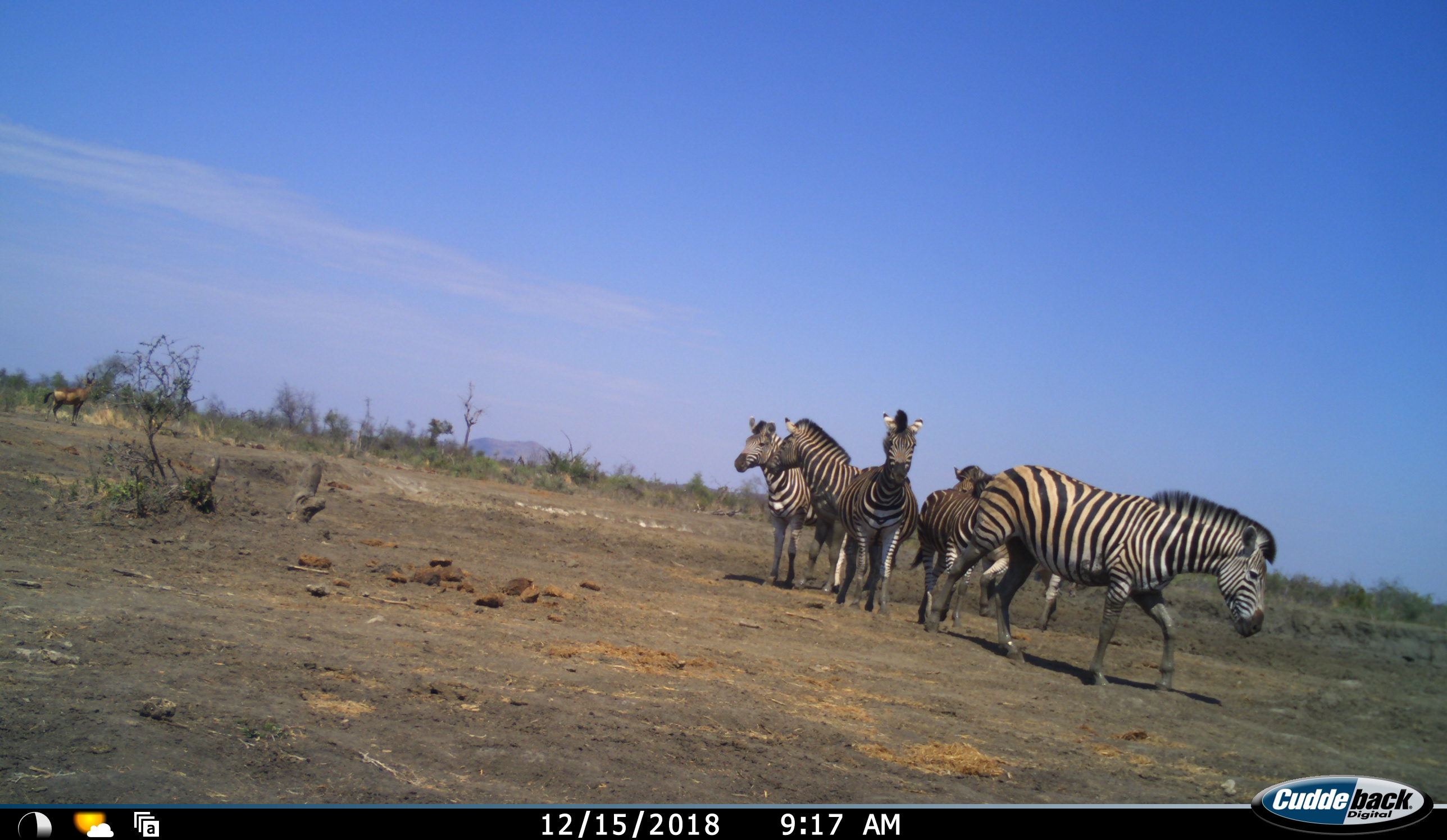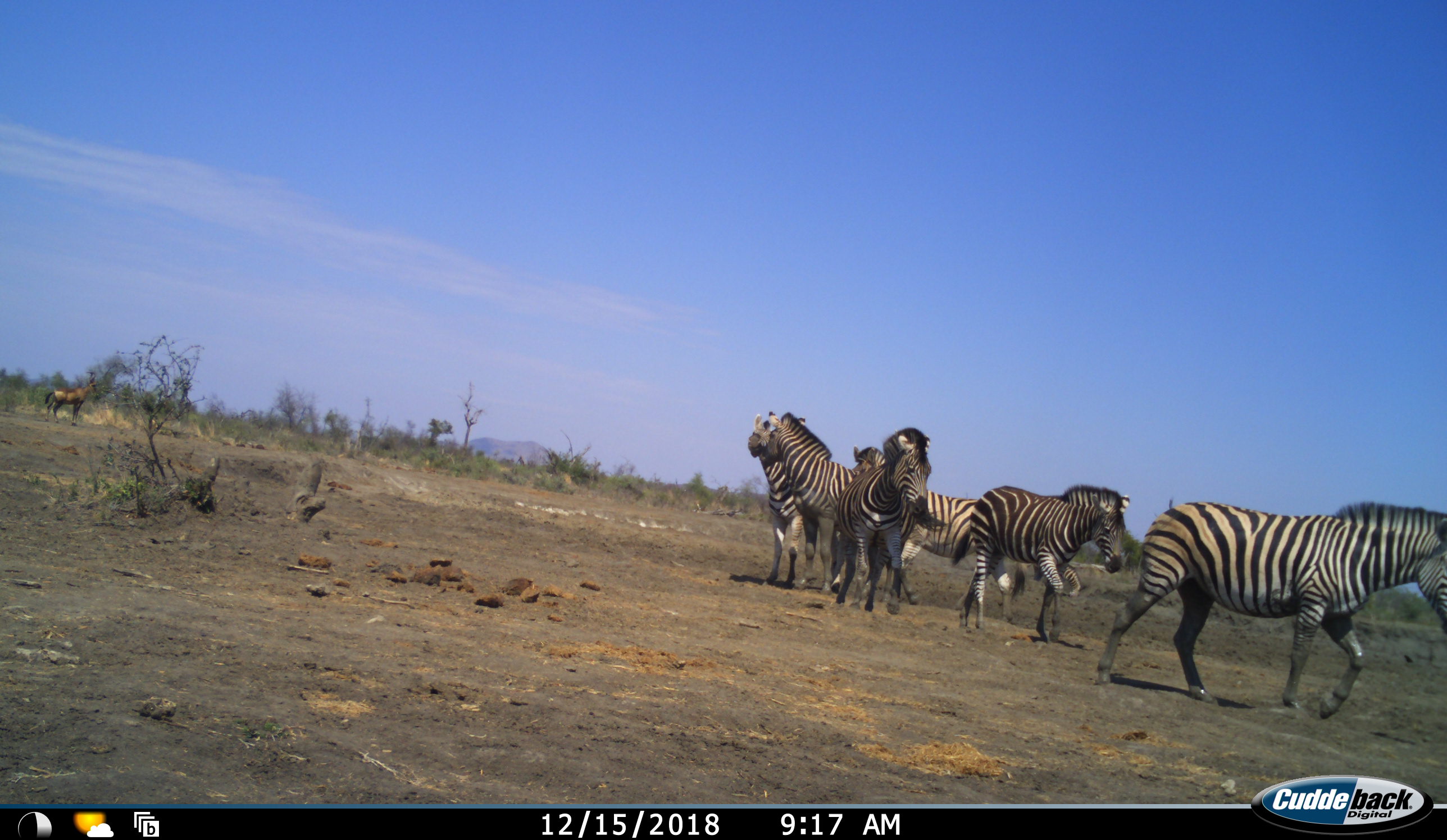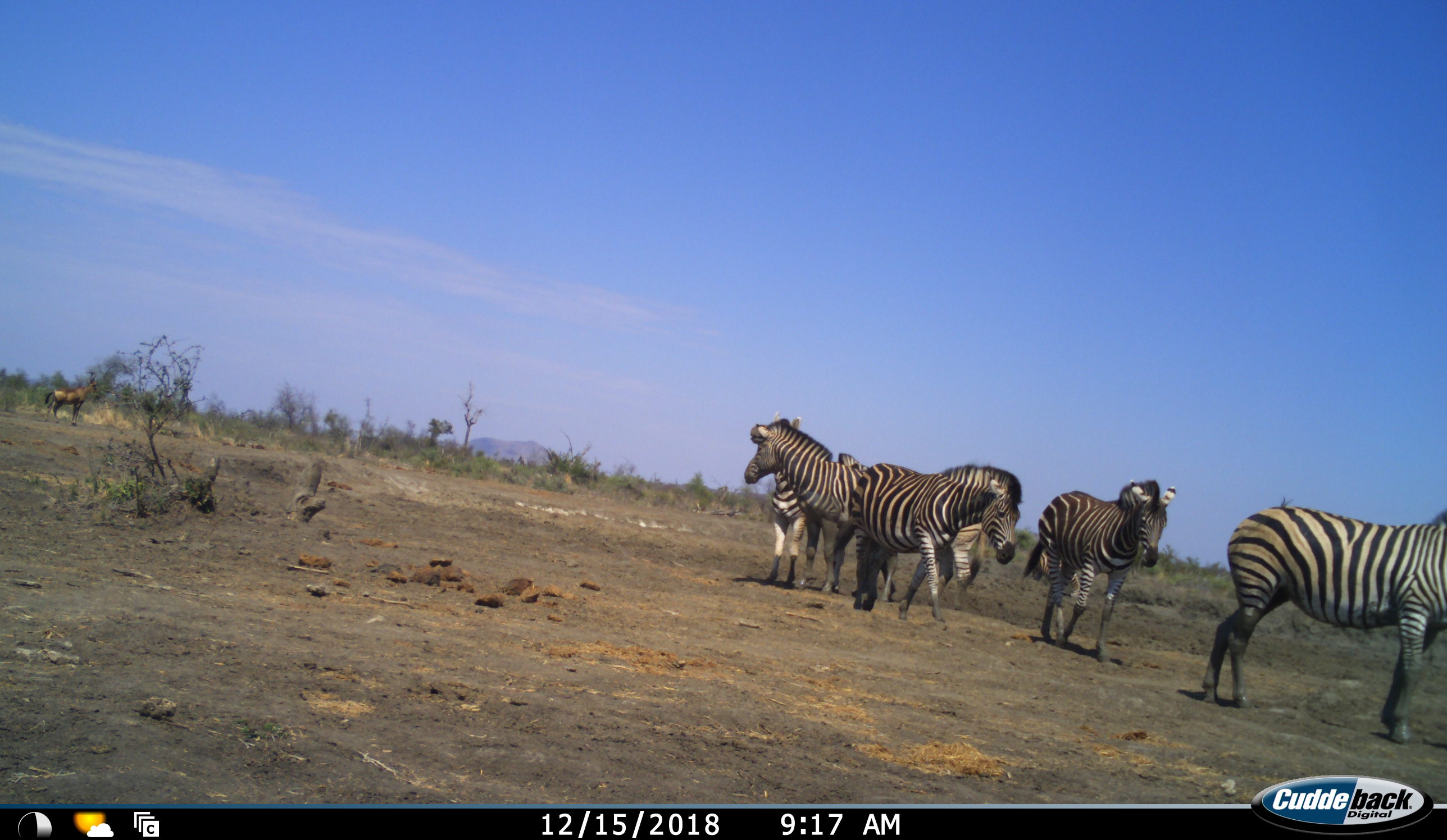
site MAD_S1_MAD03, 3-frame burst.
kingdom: Animalia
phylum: Chordata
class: Mammalia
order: Artiodactyla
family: Bovidae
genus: Alcelaphus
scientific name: Alcelaphus buselaphus caama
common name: red hartebeest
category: hartebeestred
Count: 1.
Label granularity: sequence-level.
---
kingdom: Animalia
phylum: Chordata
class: Mammalia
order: Perissodactyla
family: Equidae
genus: Equus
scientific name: Equus quagga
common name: plains zebra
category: zebraplains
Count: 6.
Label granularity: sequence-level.